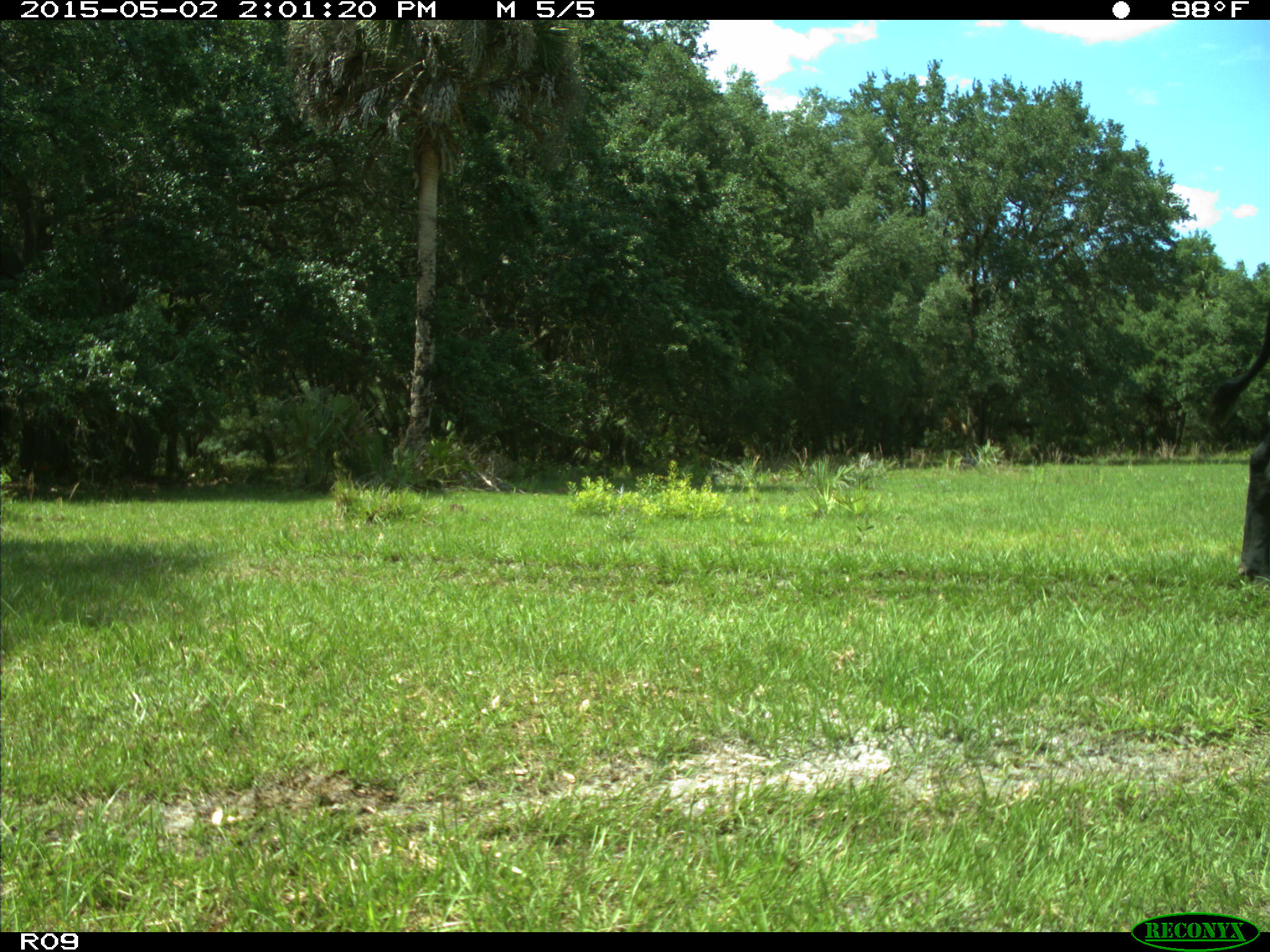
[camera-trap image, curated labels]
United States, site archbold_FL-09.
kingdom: Animalia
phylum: Chordata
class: Mammalia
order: Artiodactyla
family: Bovidae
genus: Bos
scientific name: Bos taurus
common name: domestic cow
Bos taurus (domestic cow).